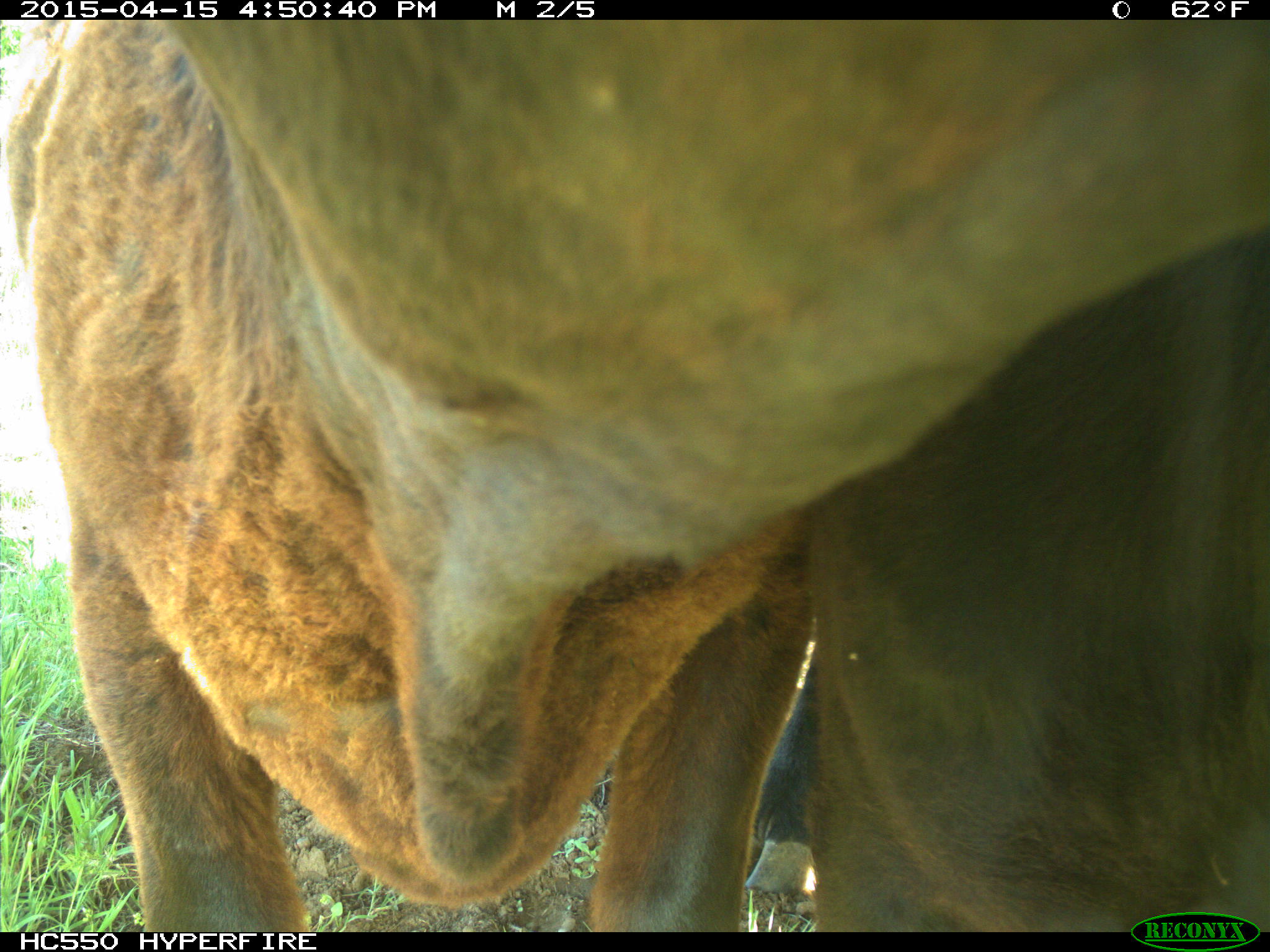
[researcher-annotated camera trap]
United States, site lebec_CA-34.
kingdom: Animalia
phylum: Chordata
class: Mammalia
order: Artiodactyla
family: Bovidae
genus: Bos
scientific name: Bos taurus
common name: domestic cow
Bos taurus (domestic cow).